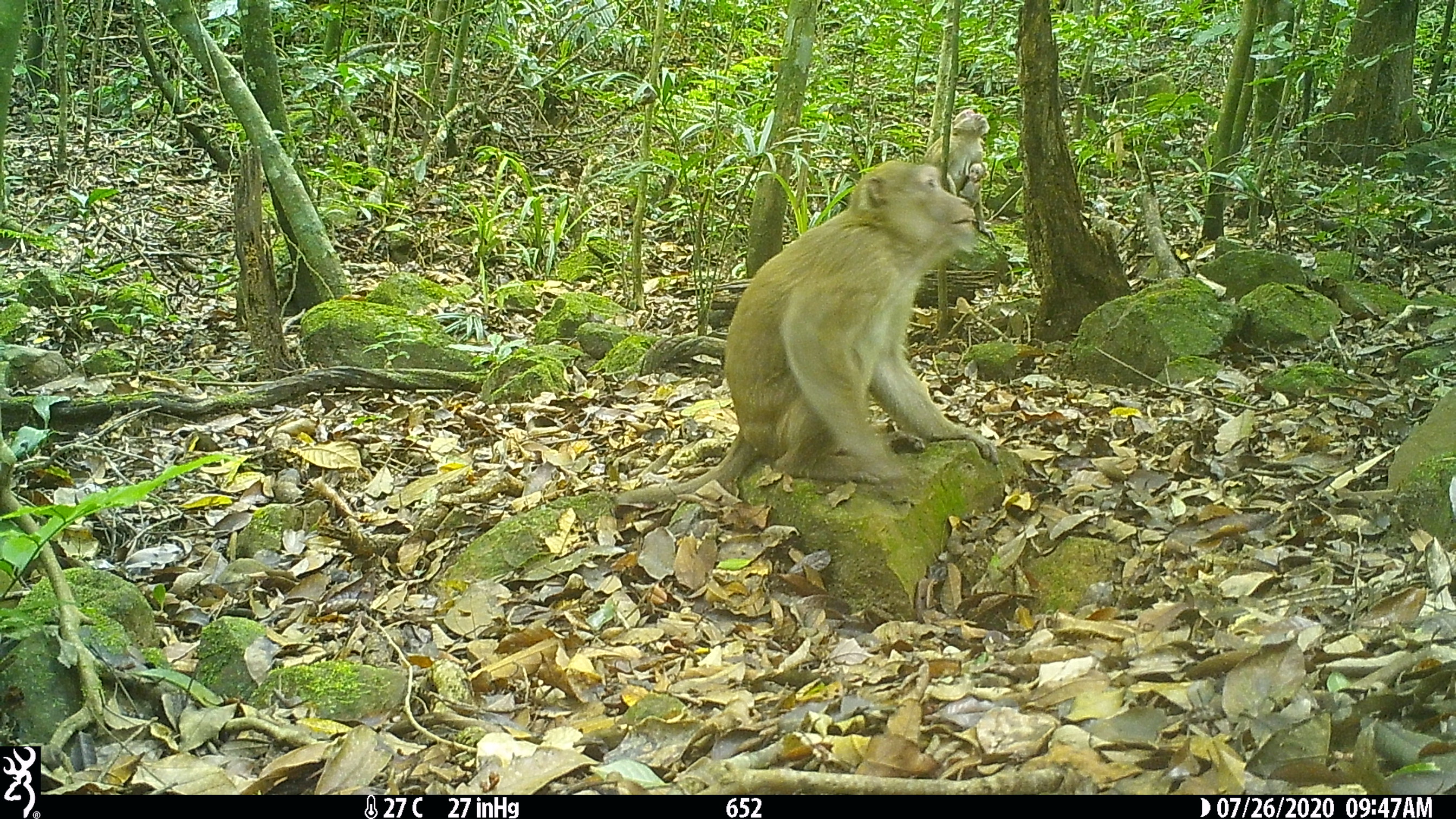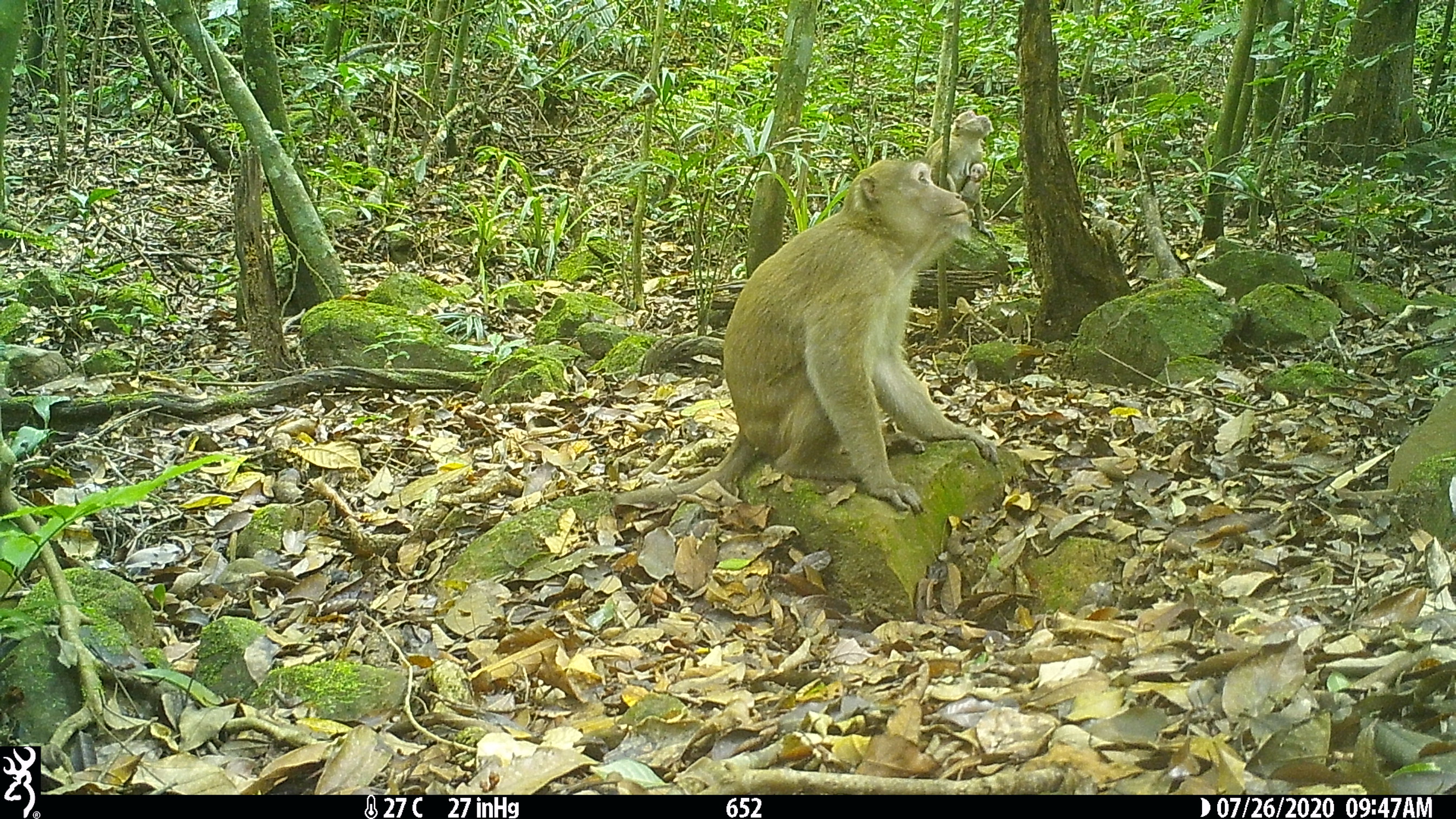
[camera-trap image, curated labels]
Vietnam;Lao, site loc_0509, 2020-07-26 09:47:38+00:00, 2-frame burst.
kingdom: Animalia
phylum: Chordata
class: Mammalia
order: Primates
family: Cercopithecidae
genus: Macaca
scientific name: Macaca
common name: macaques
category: assam or rhesus macaque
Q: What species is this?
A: Assam or rhesus macaque (macaques) (Macaca).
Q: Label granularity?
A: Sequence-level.